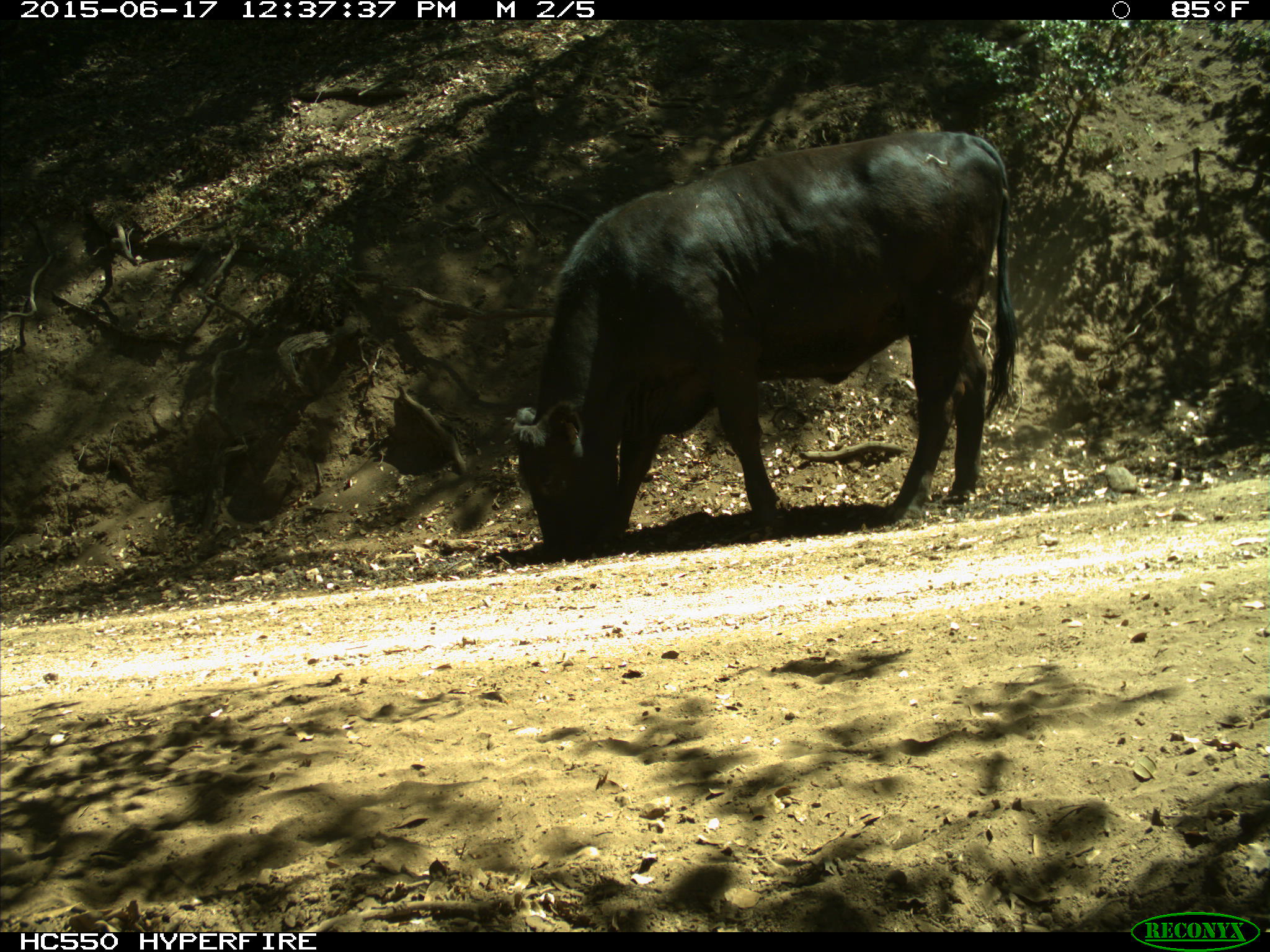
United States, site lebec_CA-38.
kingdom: Animalia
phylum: Chordata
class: Mammalia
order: Artiodactyla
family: Bovidae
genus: Bos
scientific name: Bos taurus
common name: domestic cow